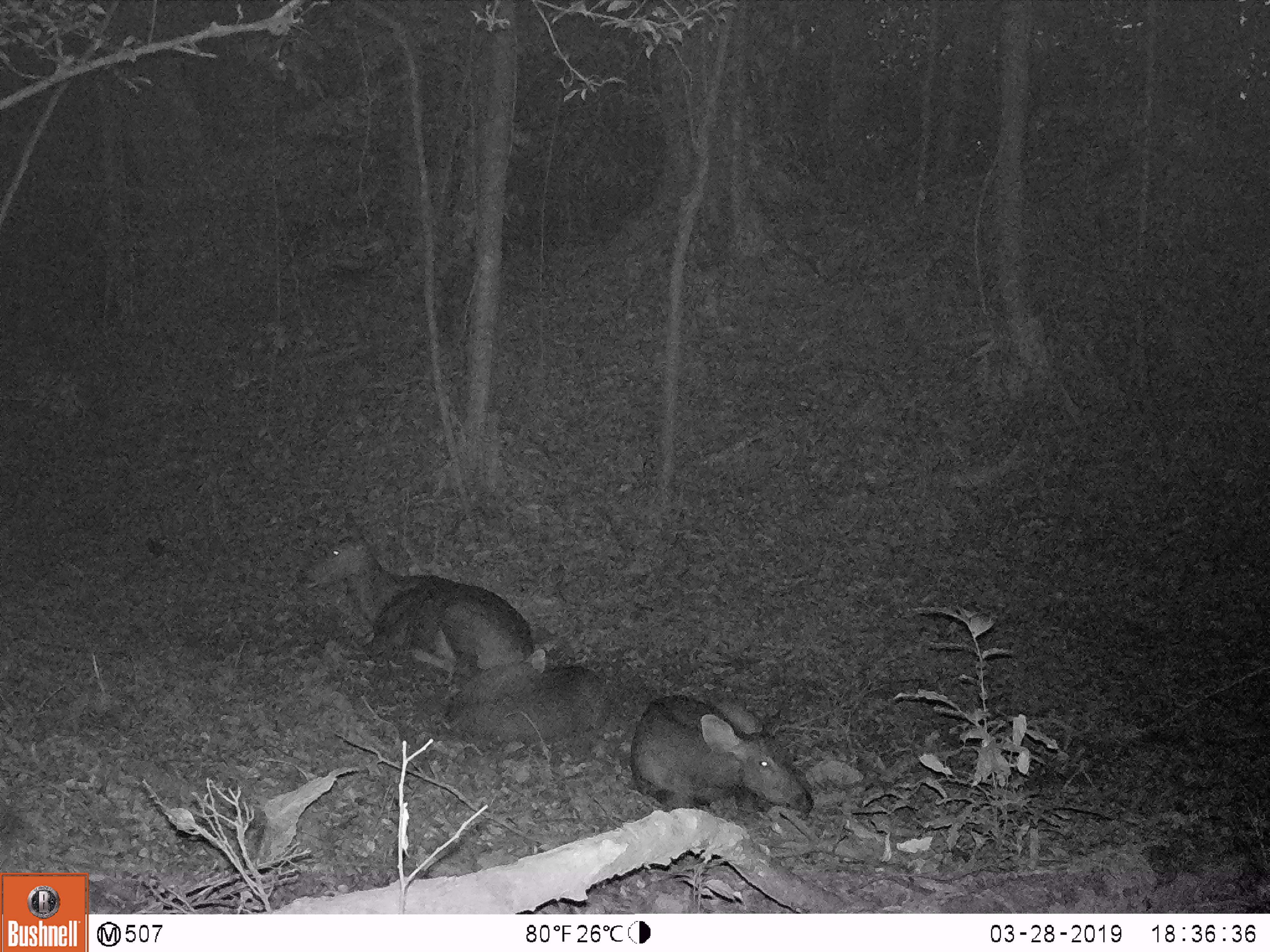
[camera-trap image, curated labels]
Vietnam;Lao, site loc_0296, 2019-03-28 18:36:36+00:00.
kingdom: Animalia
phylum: Chordata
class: Mammalia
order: Artiodactyla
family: Cervidae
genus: Rusa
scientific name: Rusa unicolor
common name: sambar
Sambar (Rusa unicolor). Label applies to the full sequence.